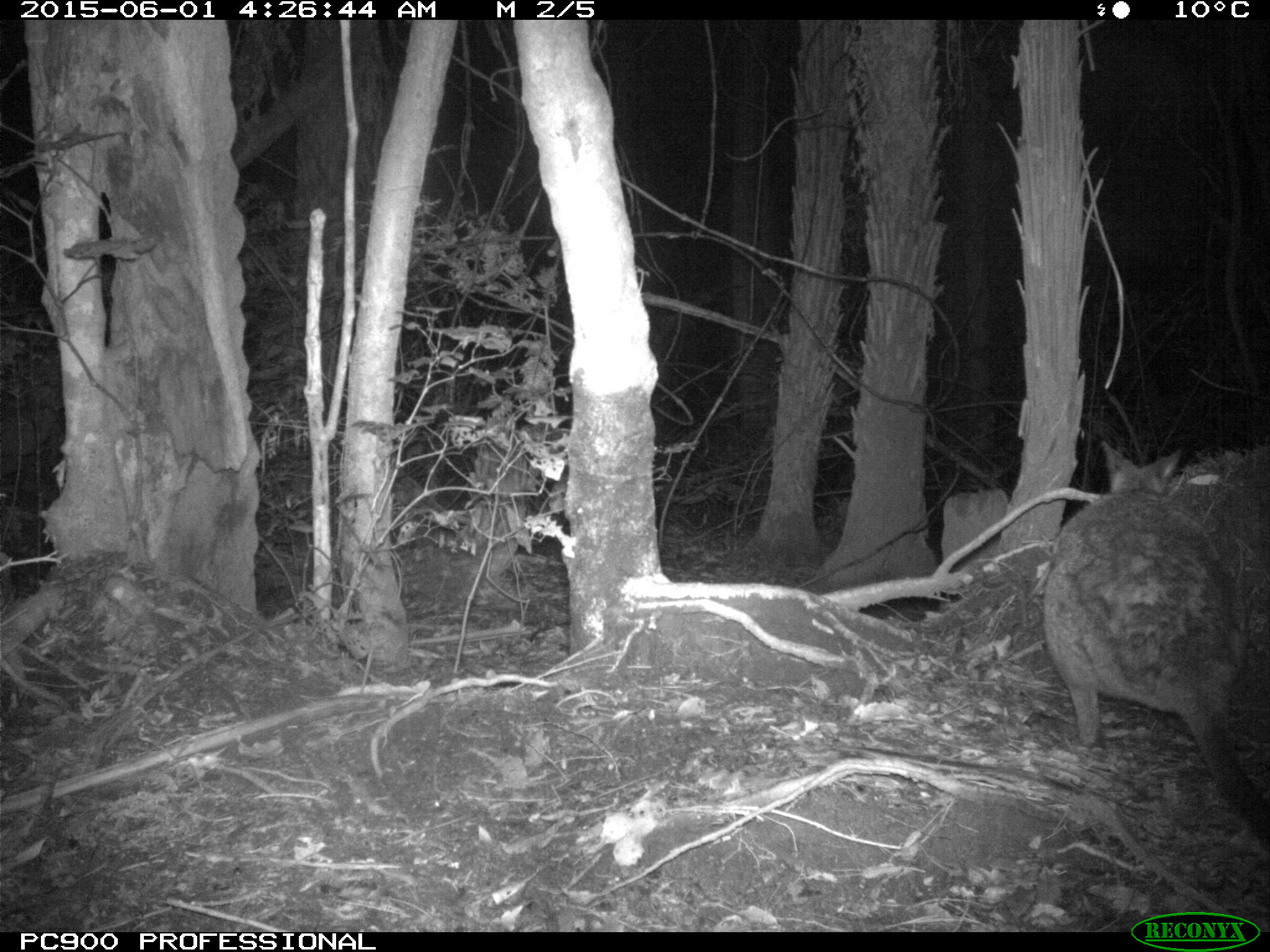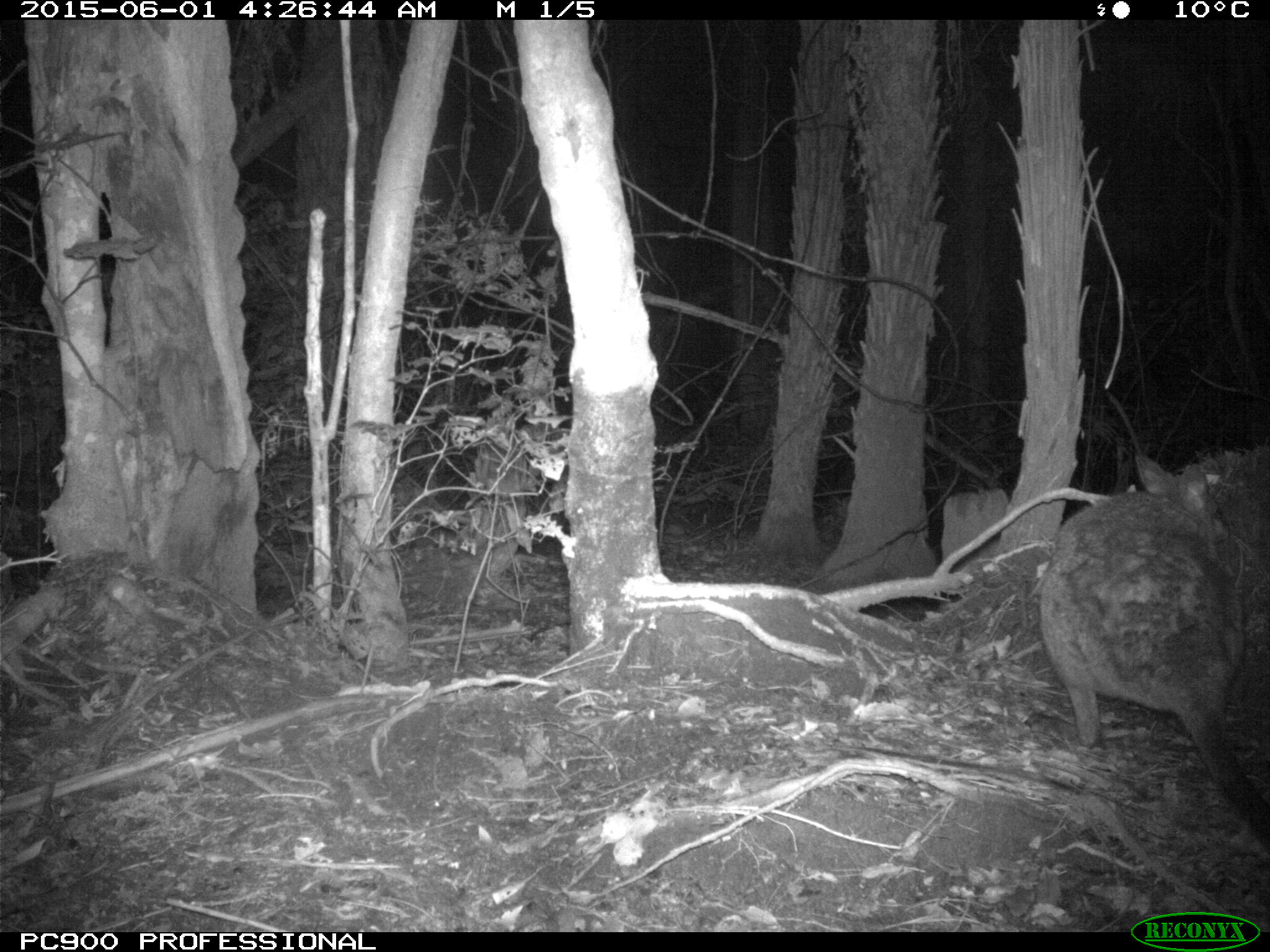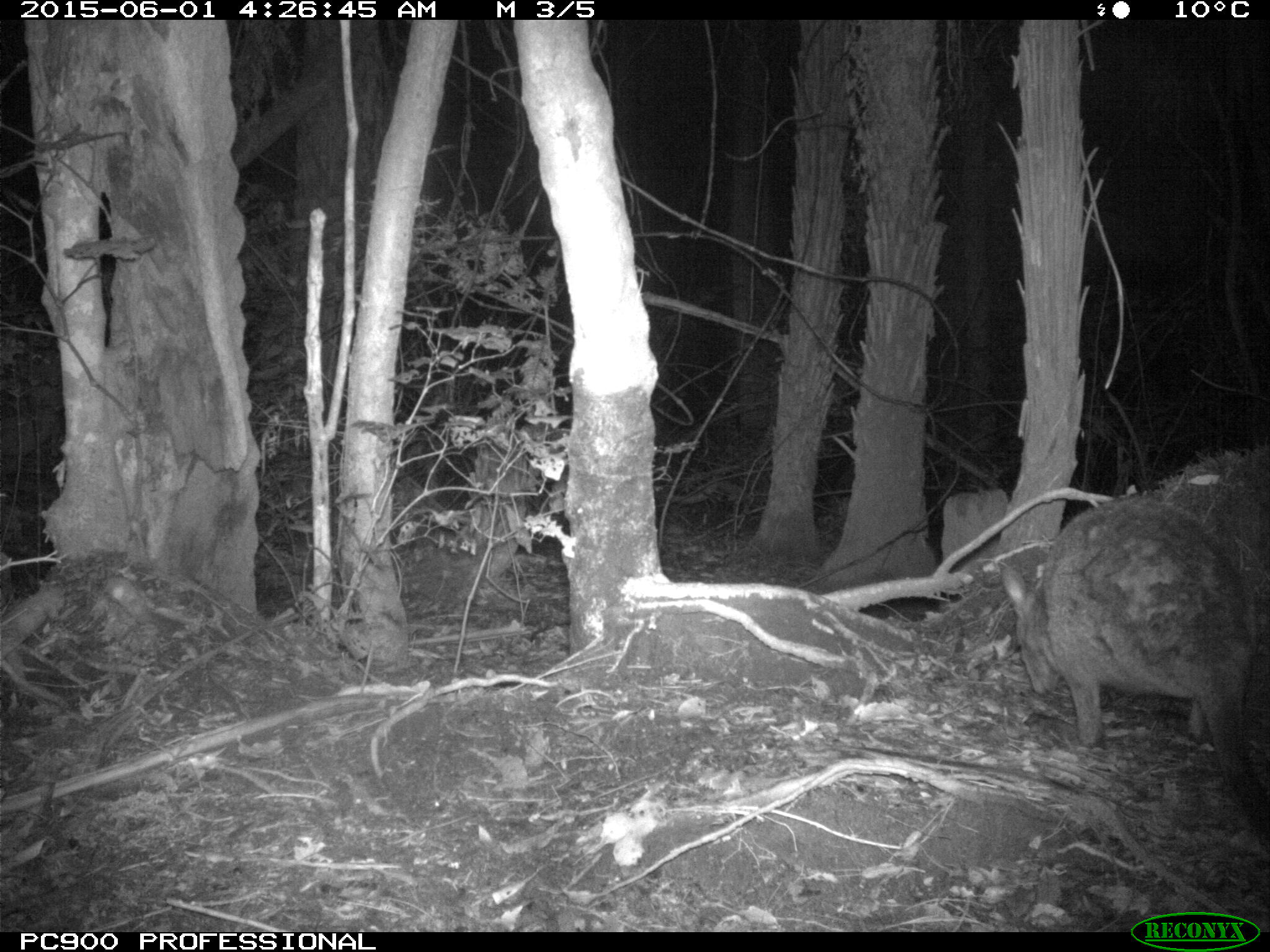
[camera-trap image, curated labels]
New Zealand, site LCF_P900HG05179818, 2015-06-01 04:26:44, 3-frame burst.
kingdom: Animalia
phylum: Chordata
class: Mammalia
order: Diprotodontia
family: Macropodidae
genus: Notamacropus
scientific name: Notamacropus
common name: wallaby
Wallaby (Notamacropus).